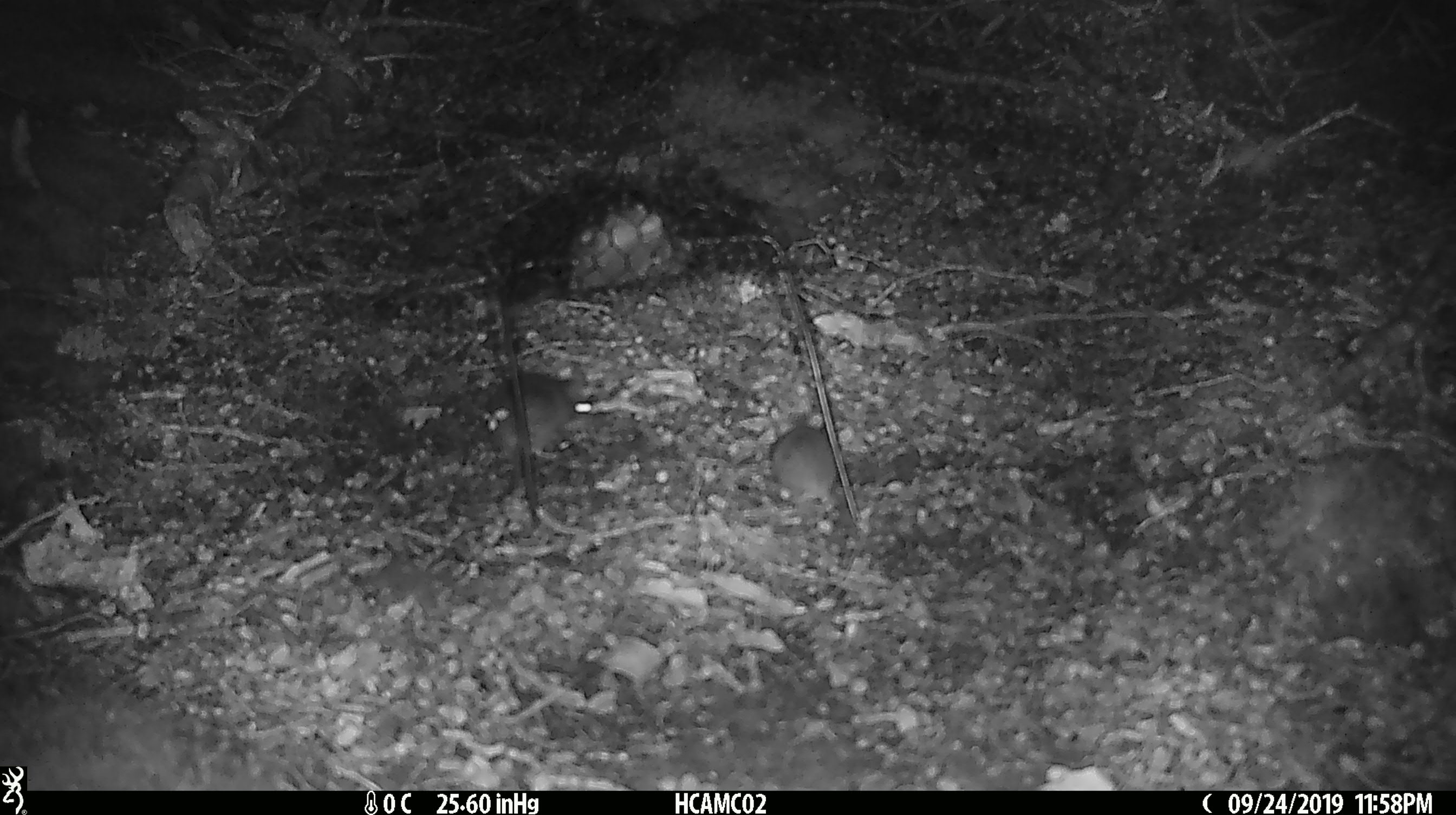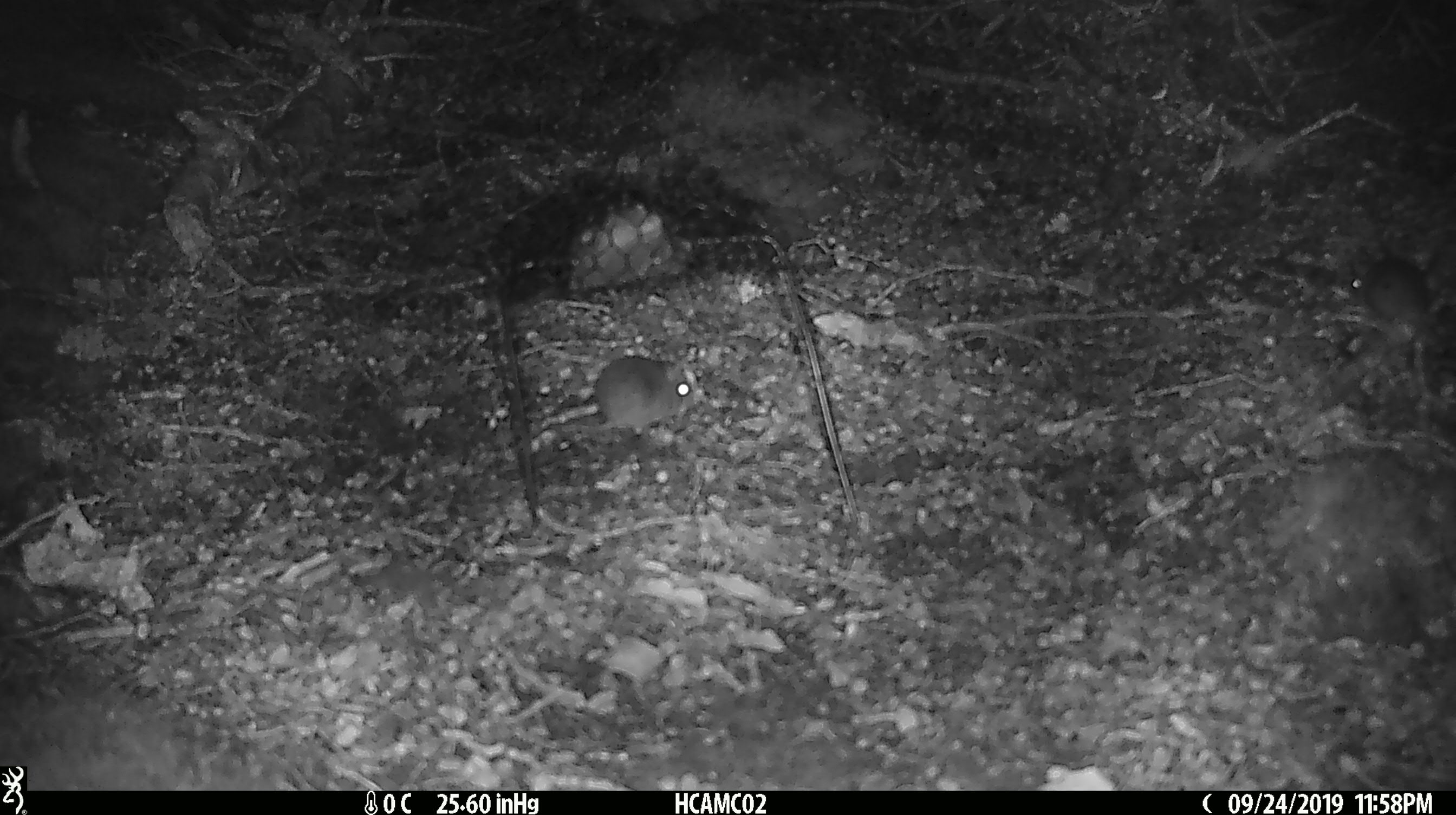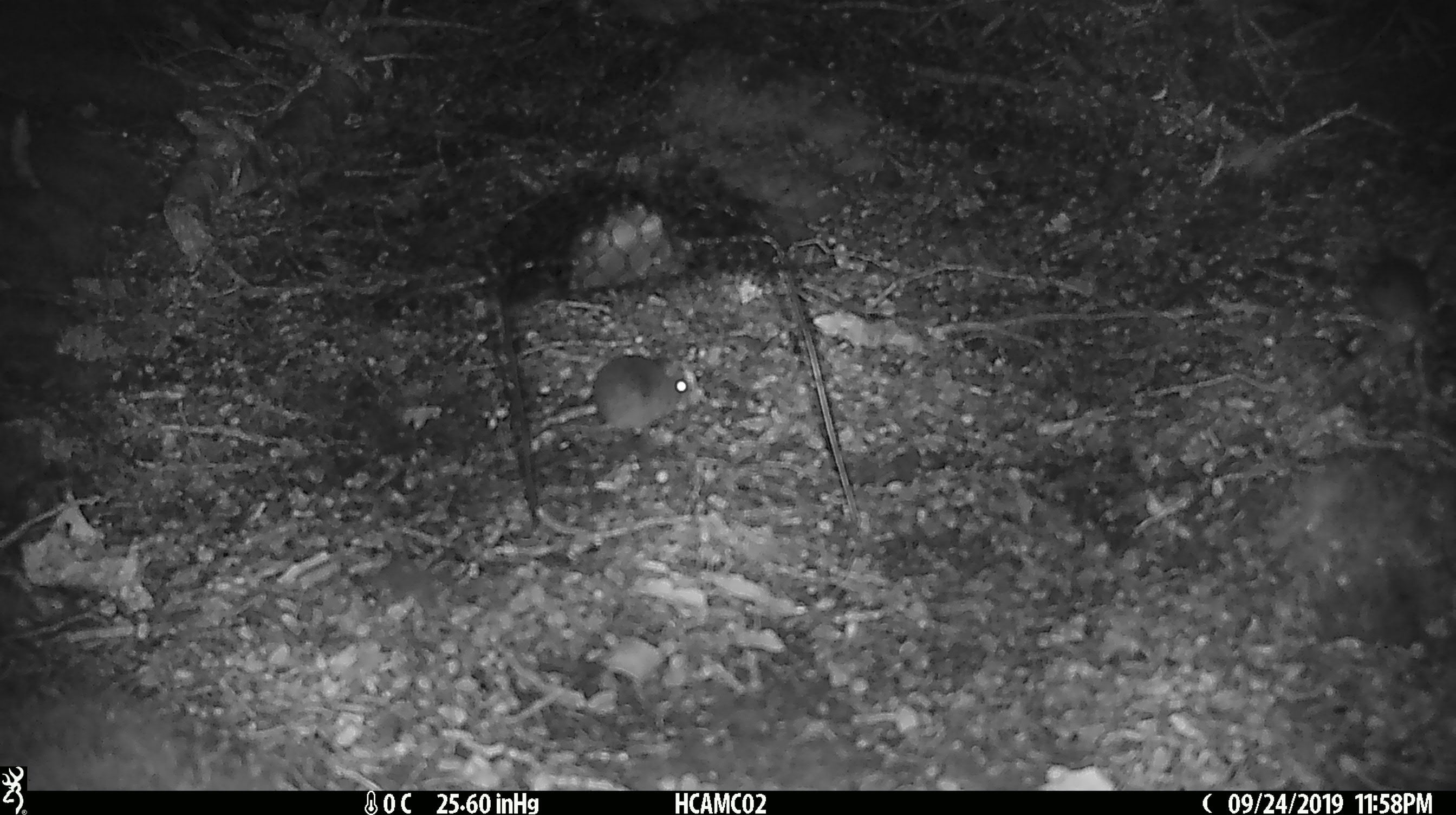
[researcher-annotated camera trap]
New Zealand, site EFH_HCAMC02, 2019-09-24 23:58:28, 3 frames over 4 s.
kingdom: Animalia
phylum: Chordata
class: Mammalia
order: Rodentia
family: Muridae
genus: Mus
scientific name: Mus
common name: mouse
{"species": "mouse (Mus)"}